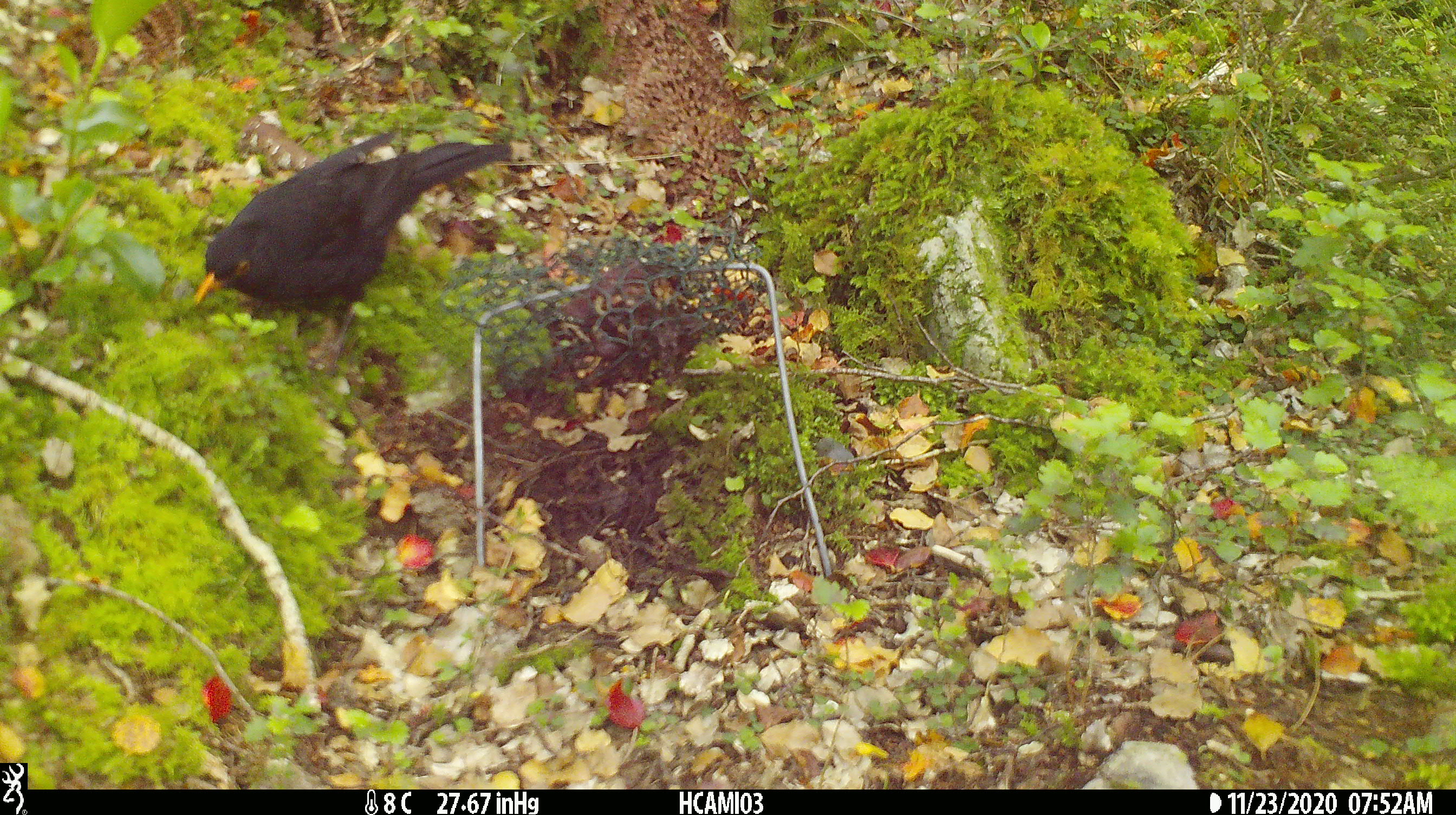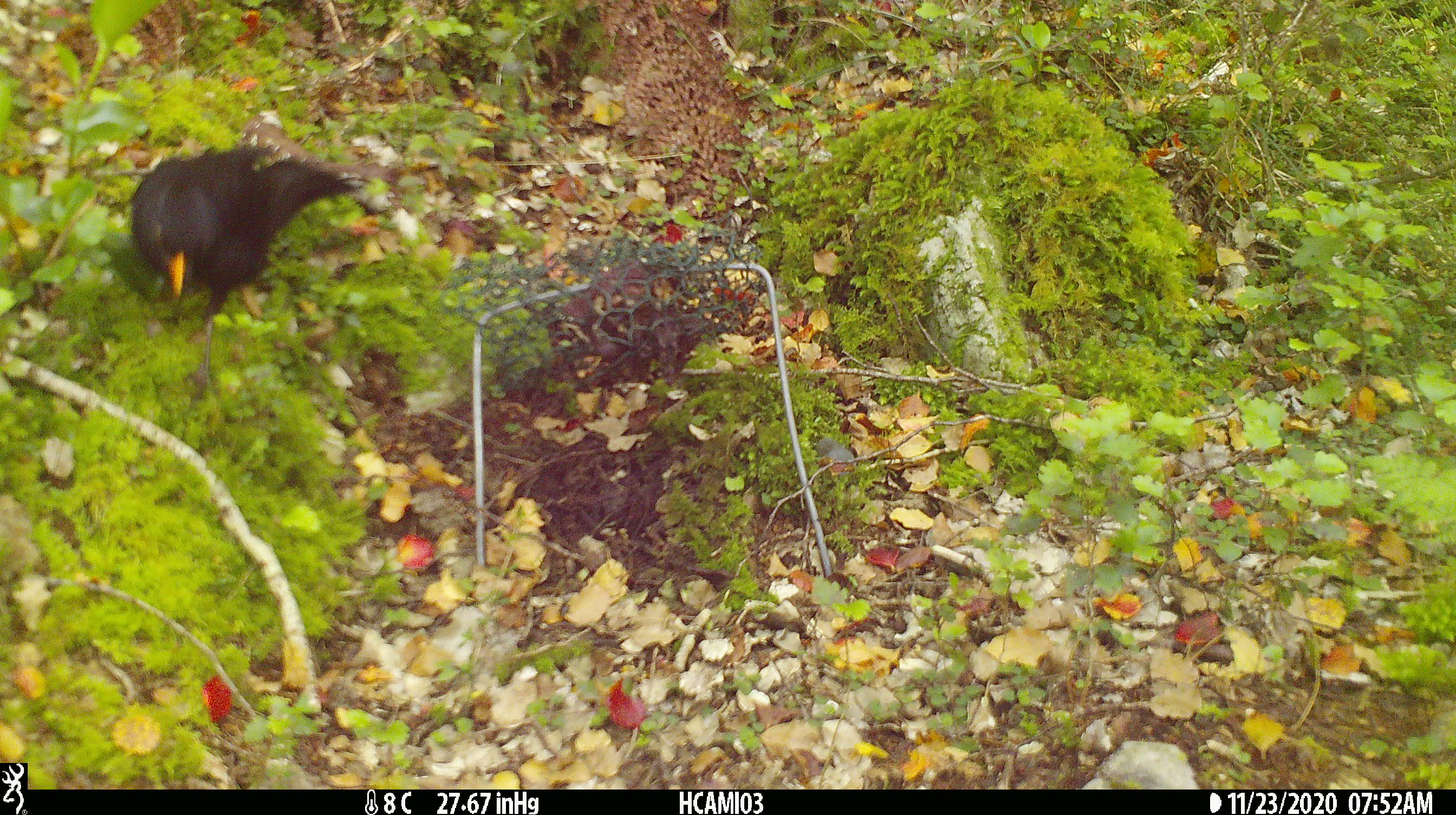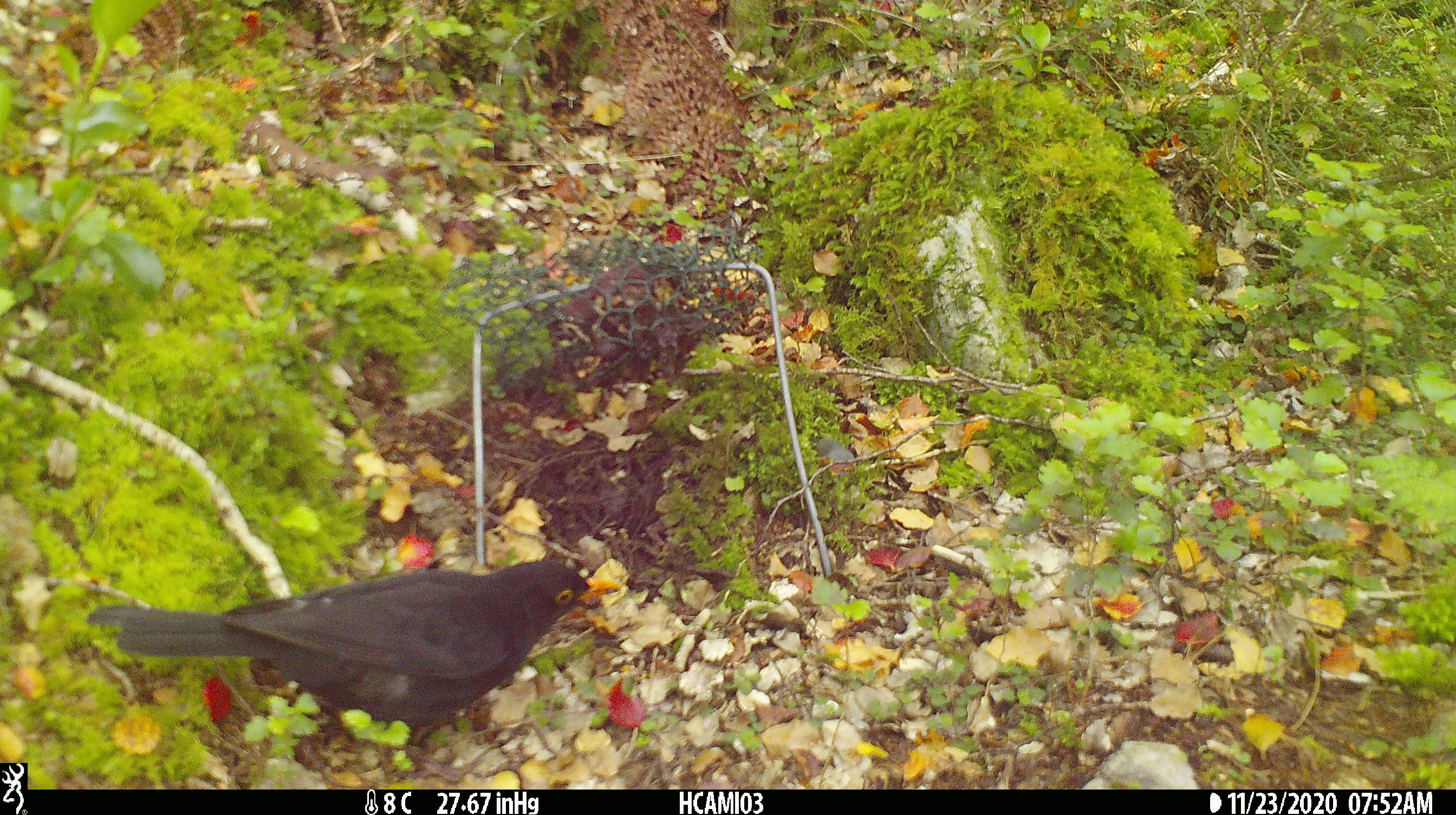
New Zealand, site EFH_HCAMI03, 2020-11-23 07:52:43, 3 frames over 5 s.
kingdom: Animalia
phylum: Chordata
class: Aves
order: Passeriformes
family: Turdidae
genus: Turdus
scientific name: Turdus merula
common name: eurasian blackbird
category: blackbird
Blackbird (eurasian blackbird) (Turdus merula).